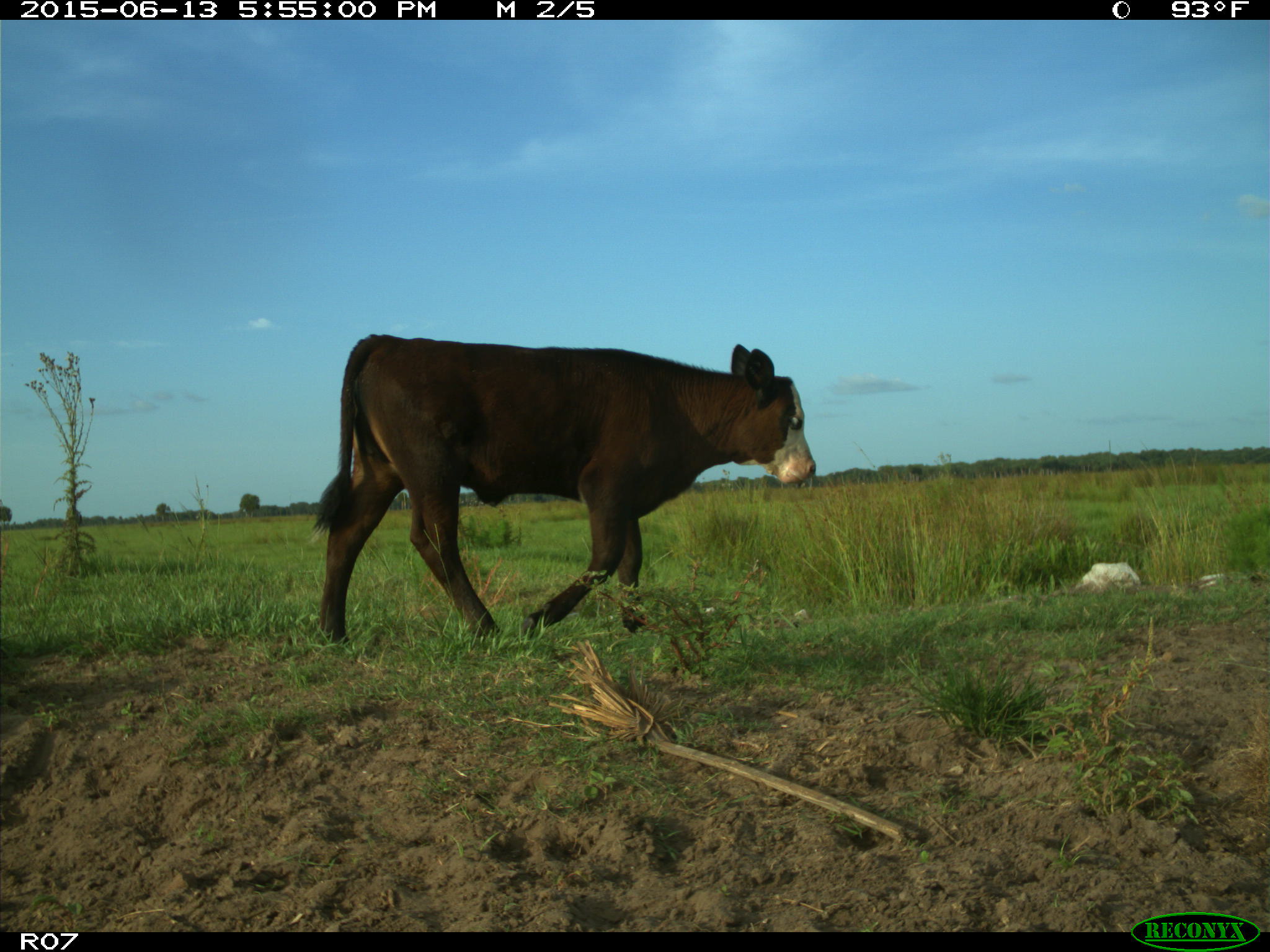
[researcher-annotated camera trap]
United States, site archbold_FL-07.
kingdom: Animalia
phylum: Chordata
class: Mammalia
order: Artiodactyla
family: Bovidae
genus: Bos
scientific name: Bos taurus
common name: domestic cow